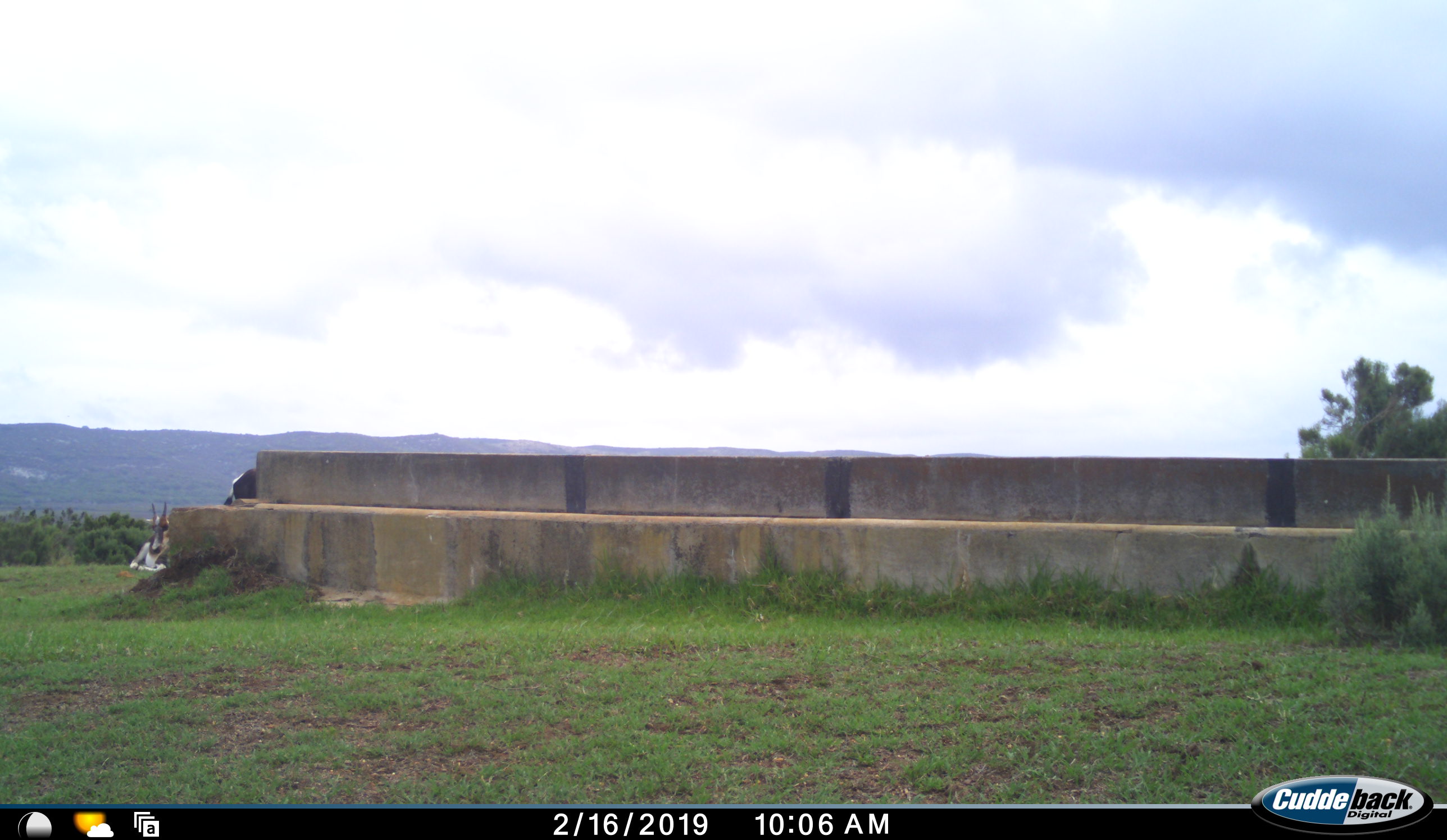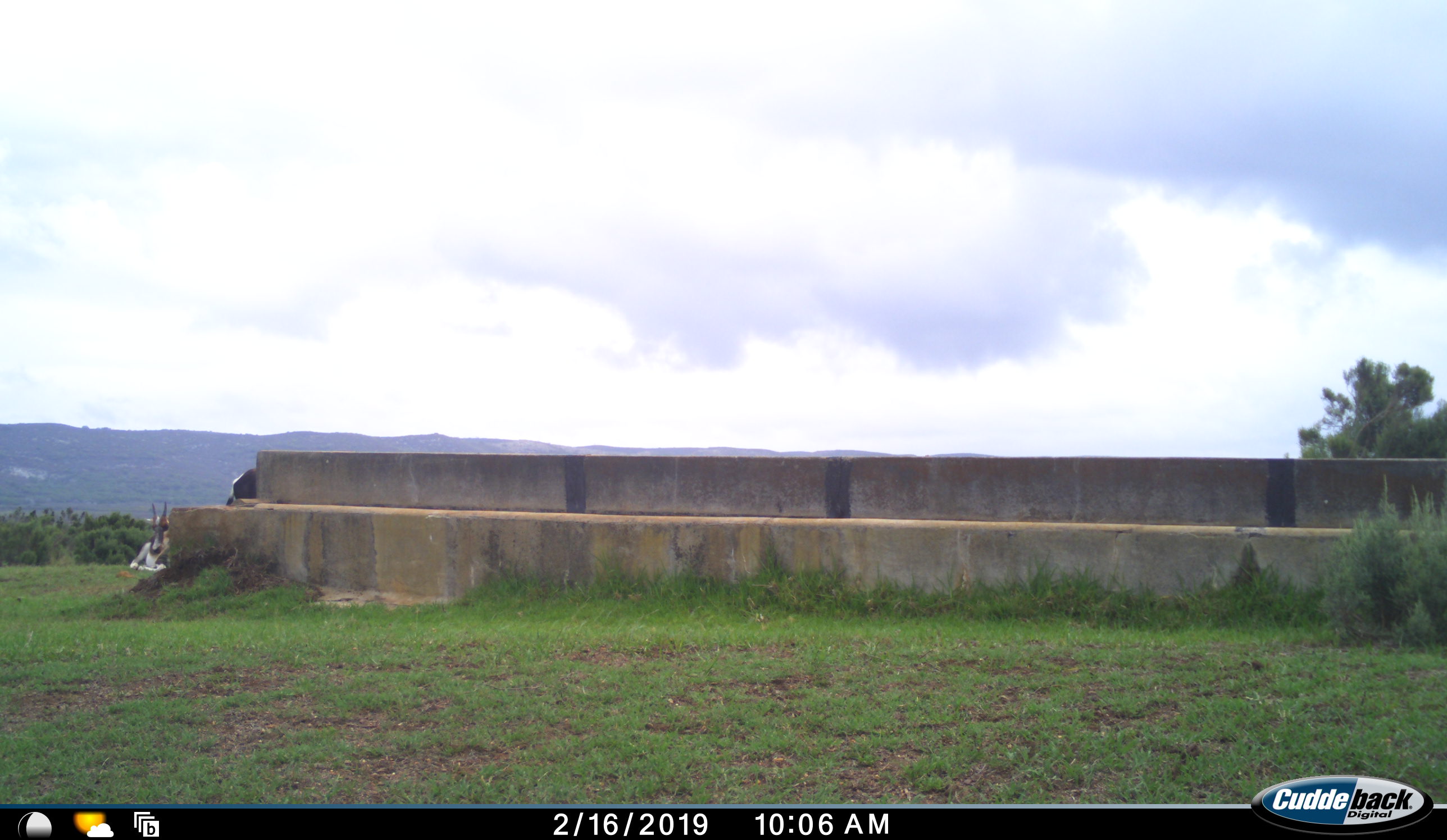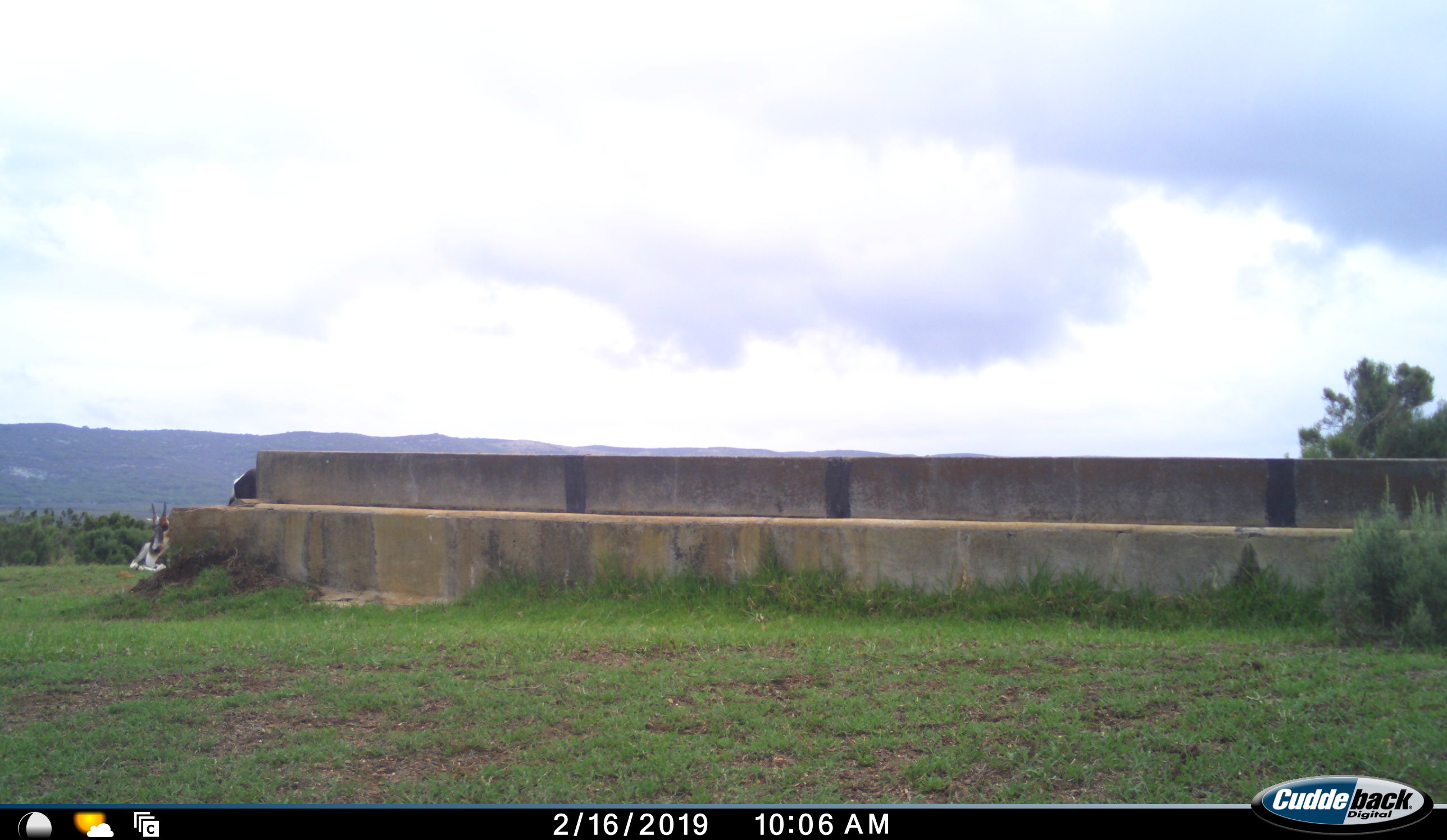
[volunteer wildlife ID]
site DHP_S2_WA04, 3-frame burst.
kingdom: Animalia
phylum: Chordata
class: Mammalia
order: Artiodactyla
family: Bovidae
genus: Damaliscus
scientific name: Damaliscus pygargus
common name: bontebok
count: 2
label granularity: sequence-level